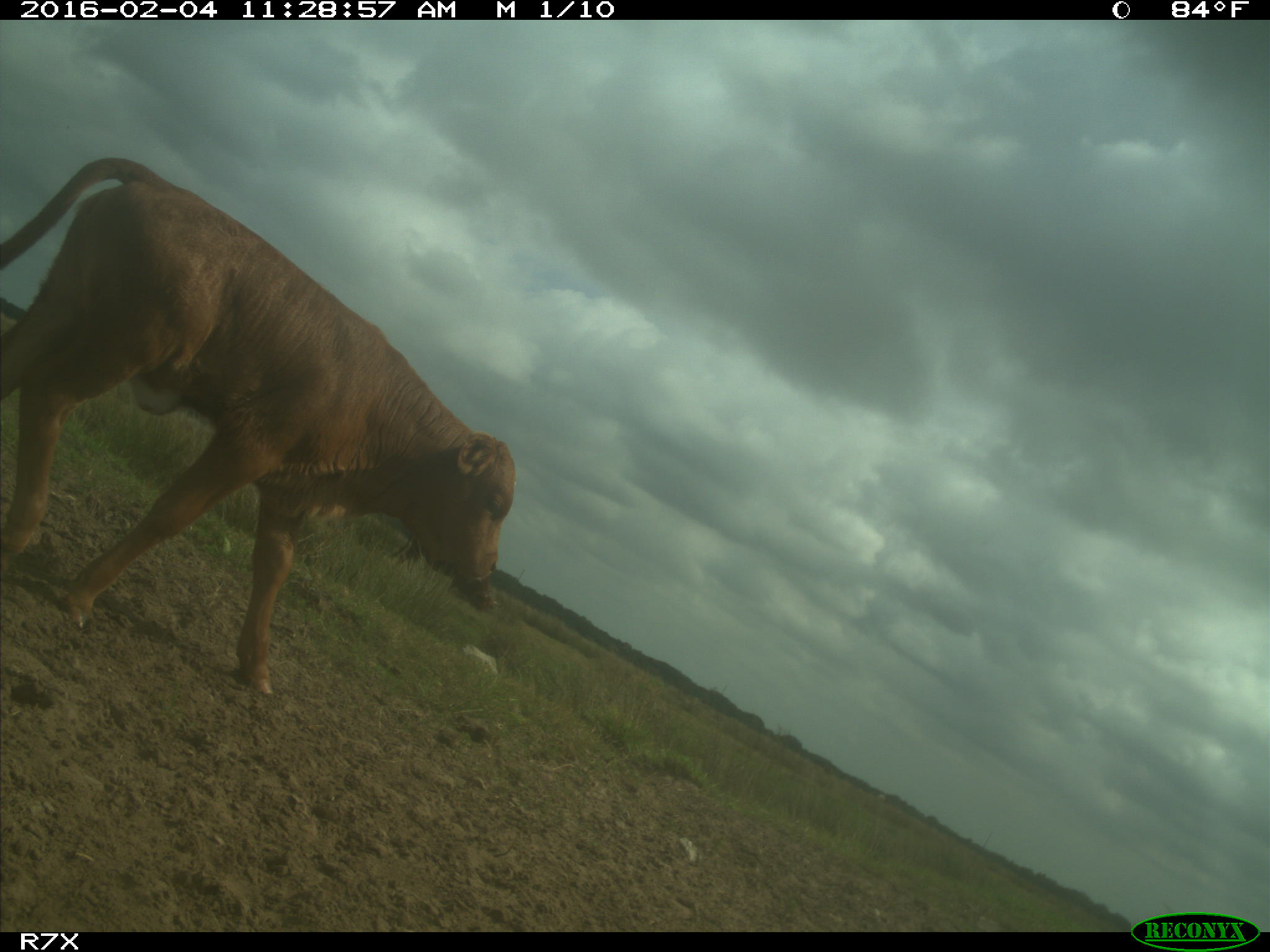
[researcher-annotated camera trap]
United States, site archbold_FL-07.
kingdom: Animalia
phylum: Chordata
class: Mammalia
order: Artiodactyla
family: Bovidae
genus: Bos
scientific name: Bos taurus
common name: domestic cow